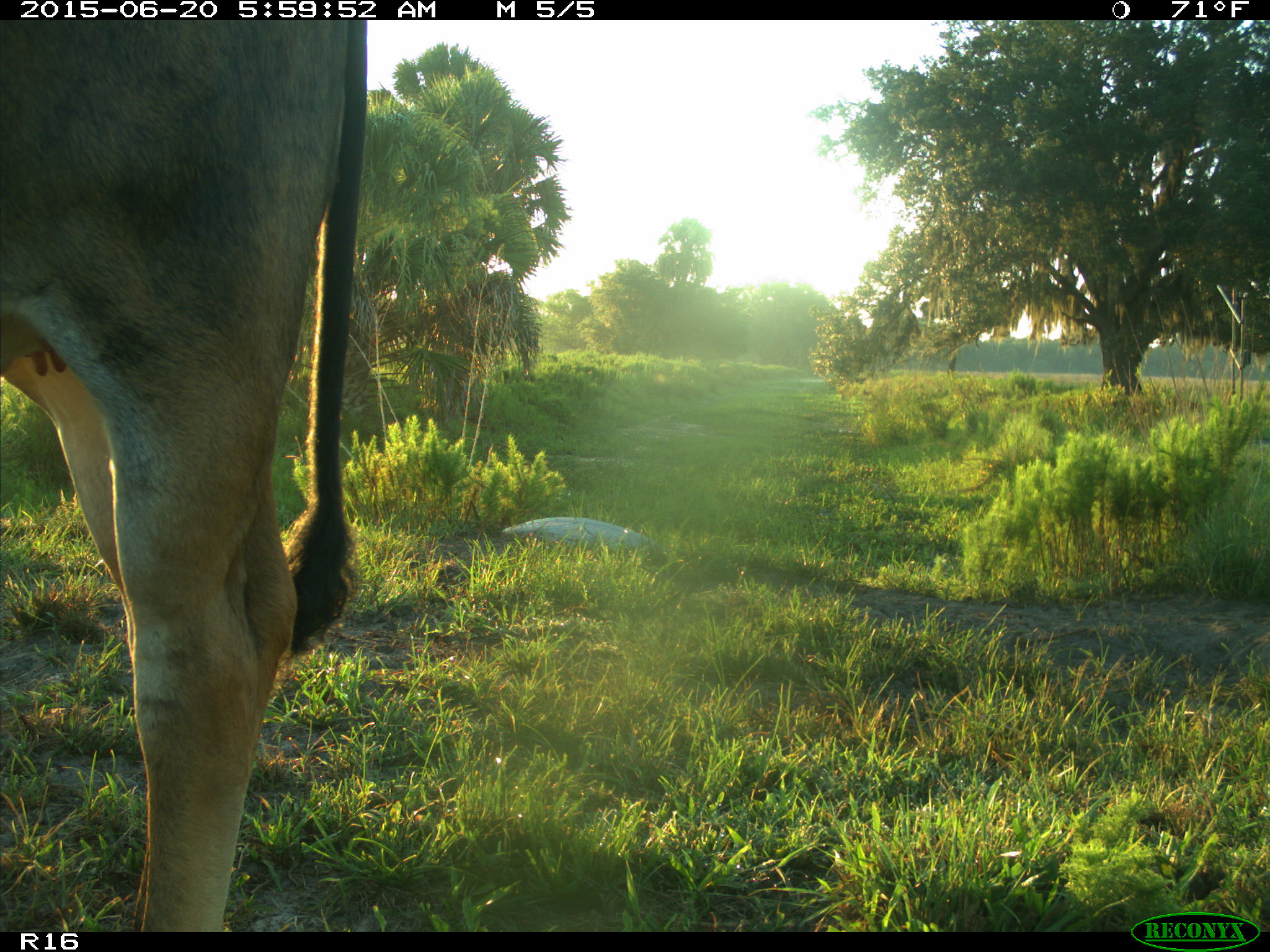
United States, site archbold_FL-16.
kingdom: Animalia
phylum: Chordata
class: Mammalia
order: Artiodactyla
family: Bovidae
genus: Bos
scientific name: Bos taurus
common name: domestic cow